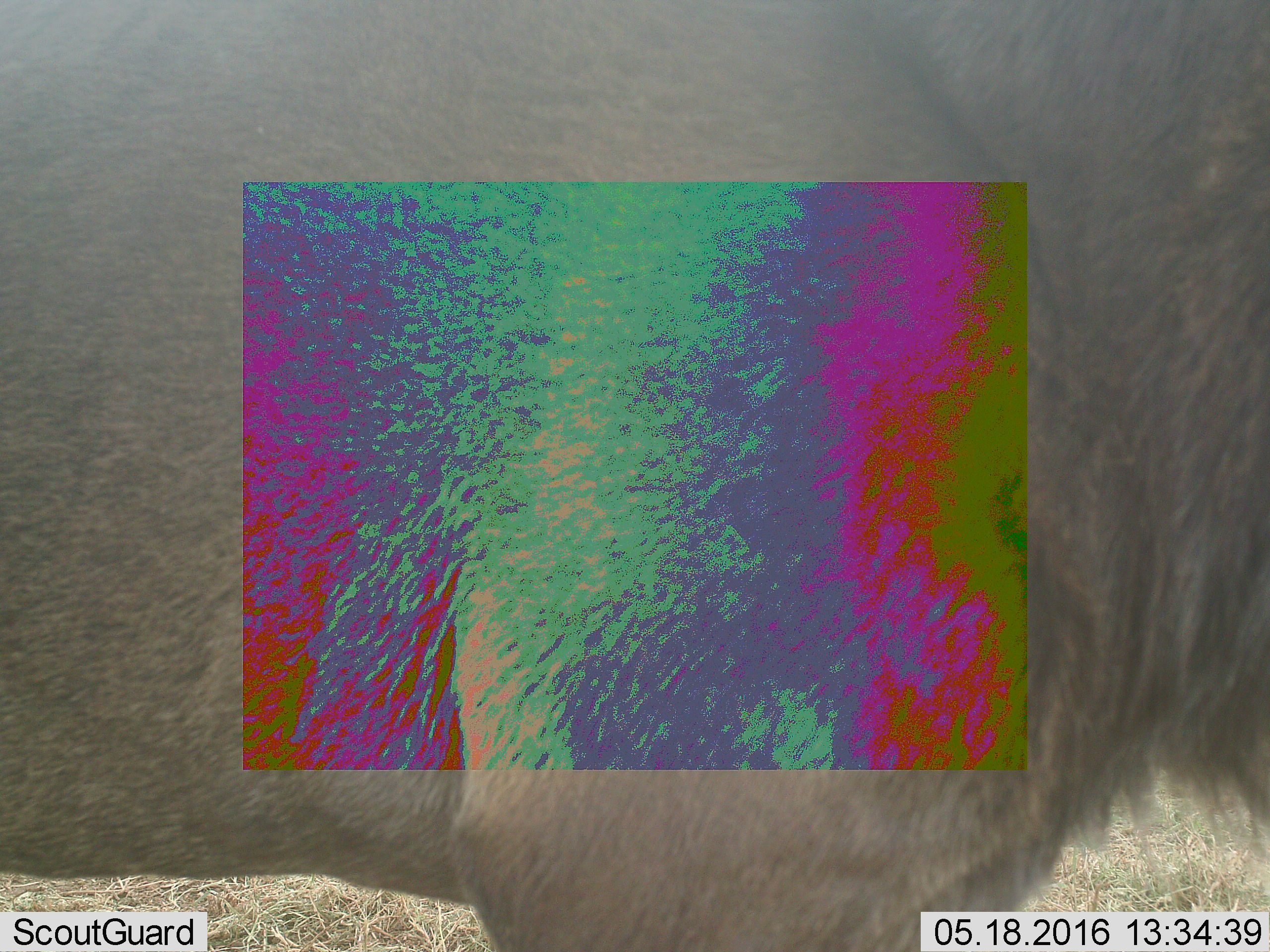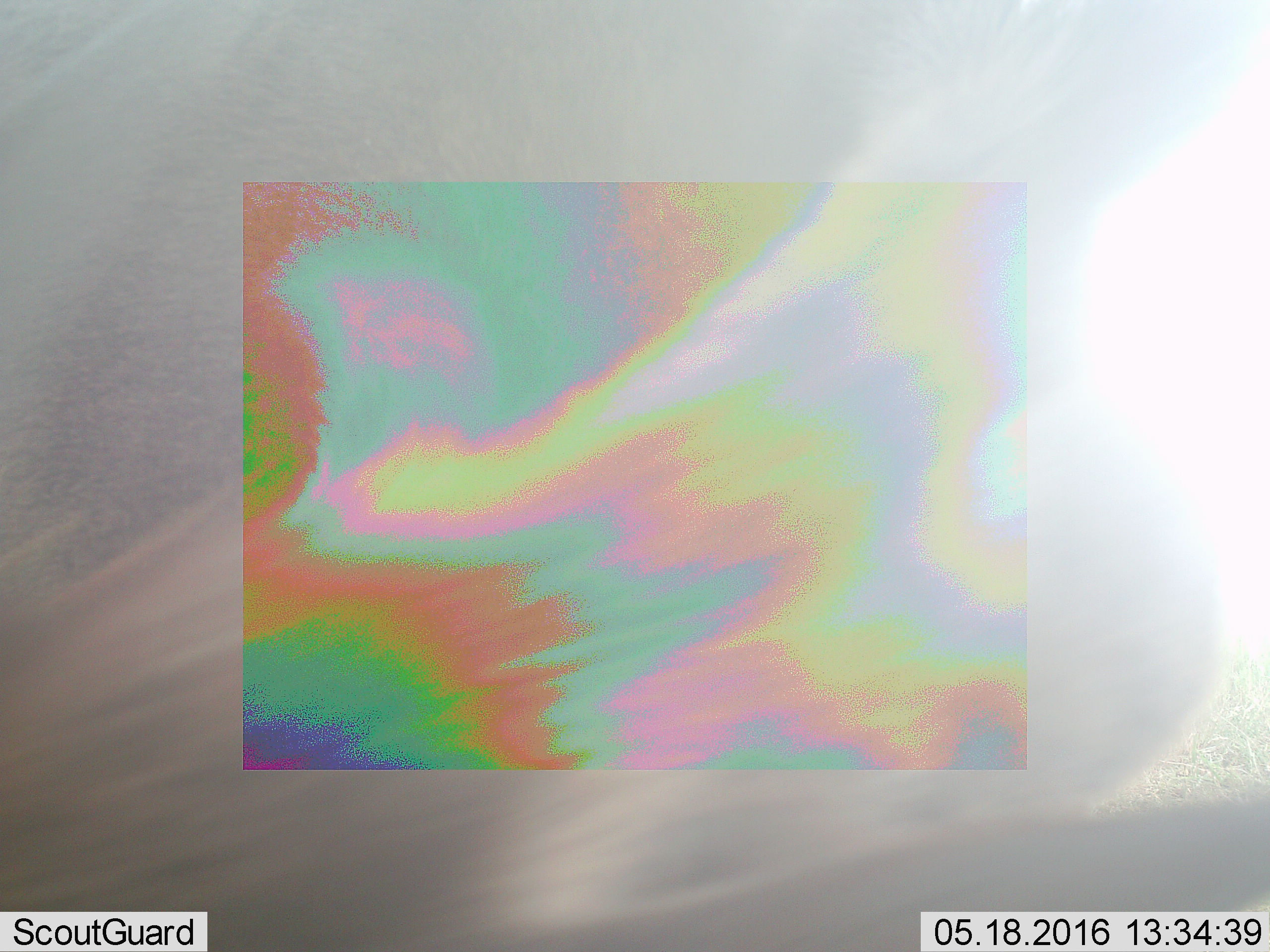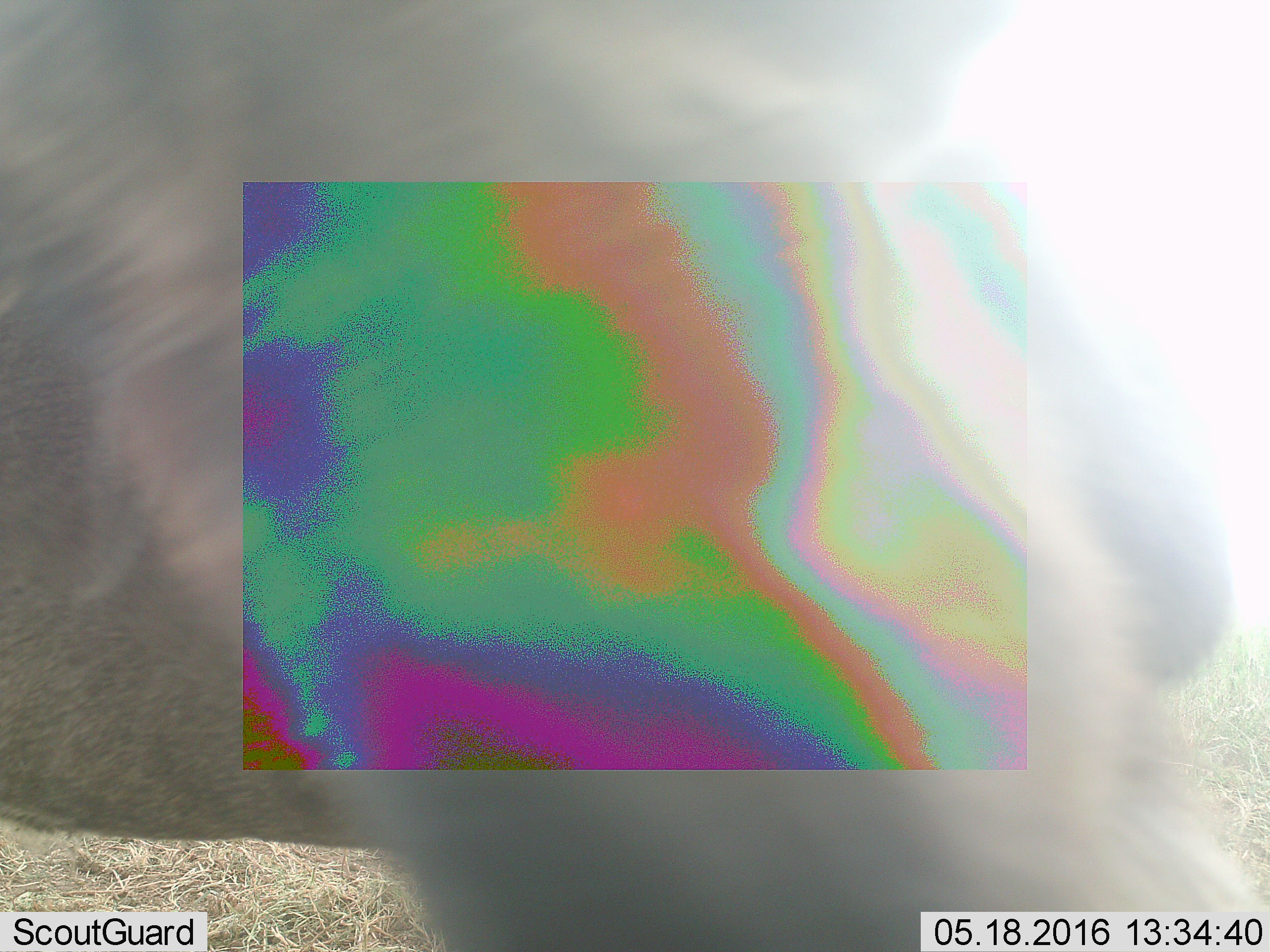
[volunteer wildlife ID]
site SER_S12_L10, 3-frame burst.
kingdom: Animalia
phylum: Chordata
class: Mammalia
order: Artiodactyla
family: Bovidae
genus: Connochaetes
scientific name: Connochaetes taurinus taurinus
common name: blue wildebeest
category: wildebeestblue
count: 1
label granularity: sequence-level